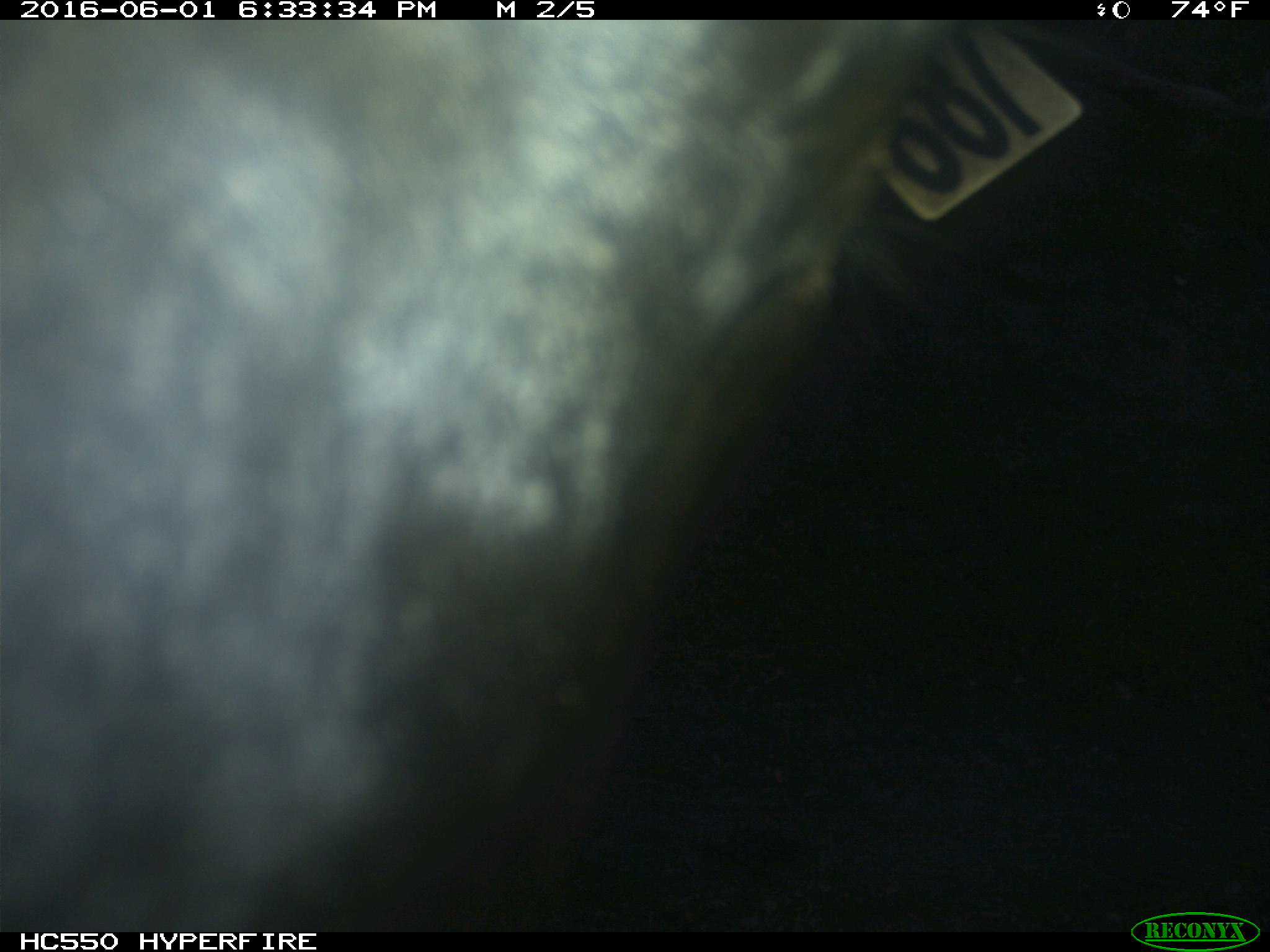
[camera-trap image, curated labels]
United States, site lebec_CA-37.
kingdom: Animalia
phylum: Chordata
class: Mammalia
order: Artiodactyla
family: Bovidae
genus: Bos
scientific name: Bos taurus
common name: domestic cow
Bos taurus (domestic cow).